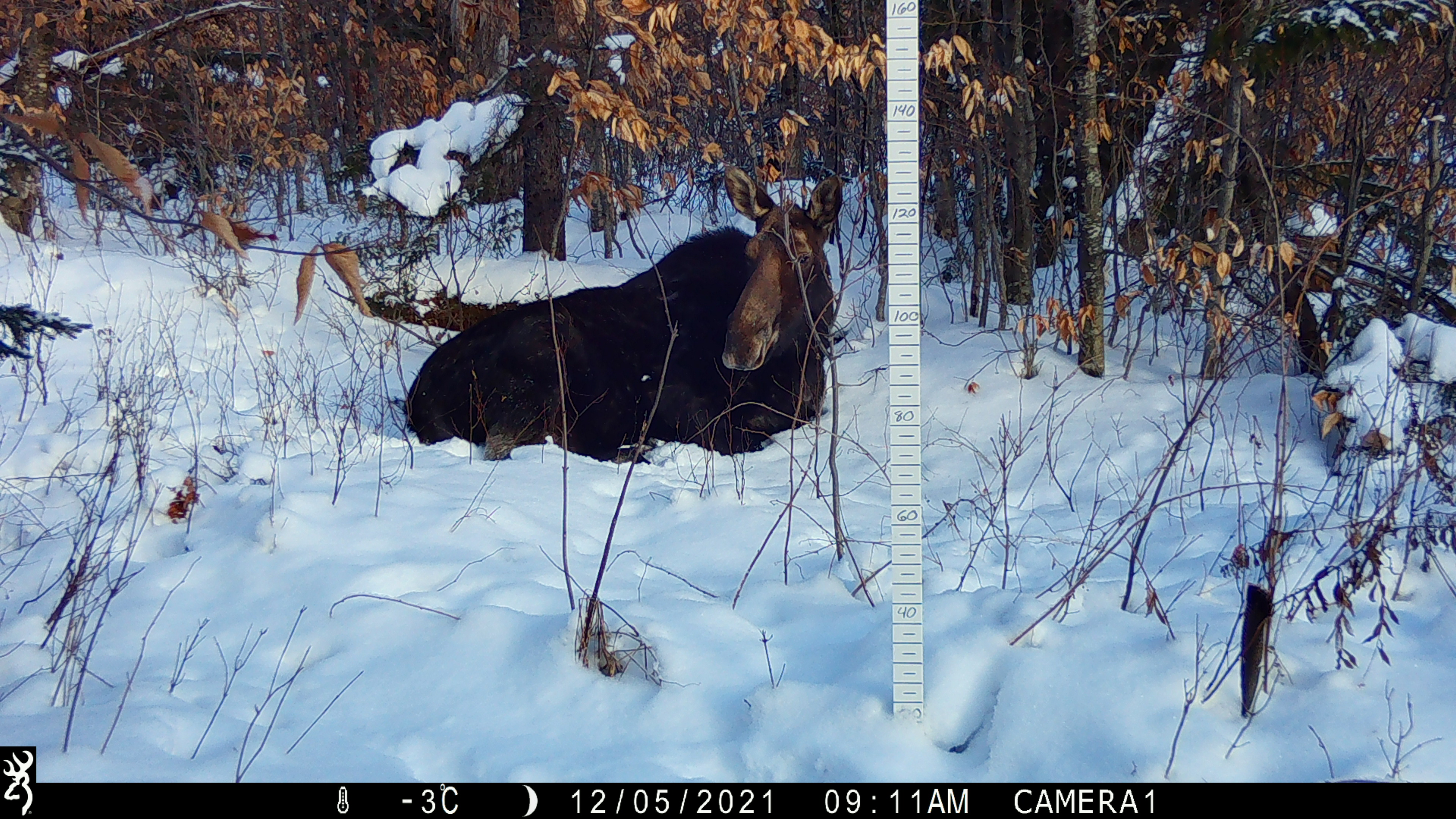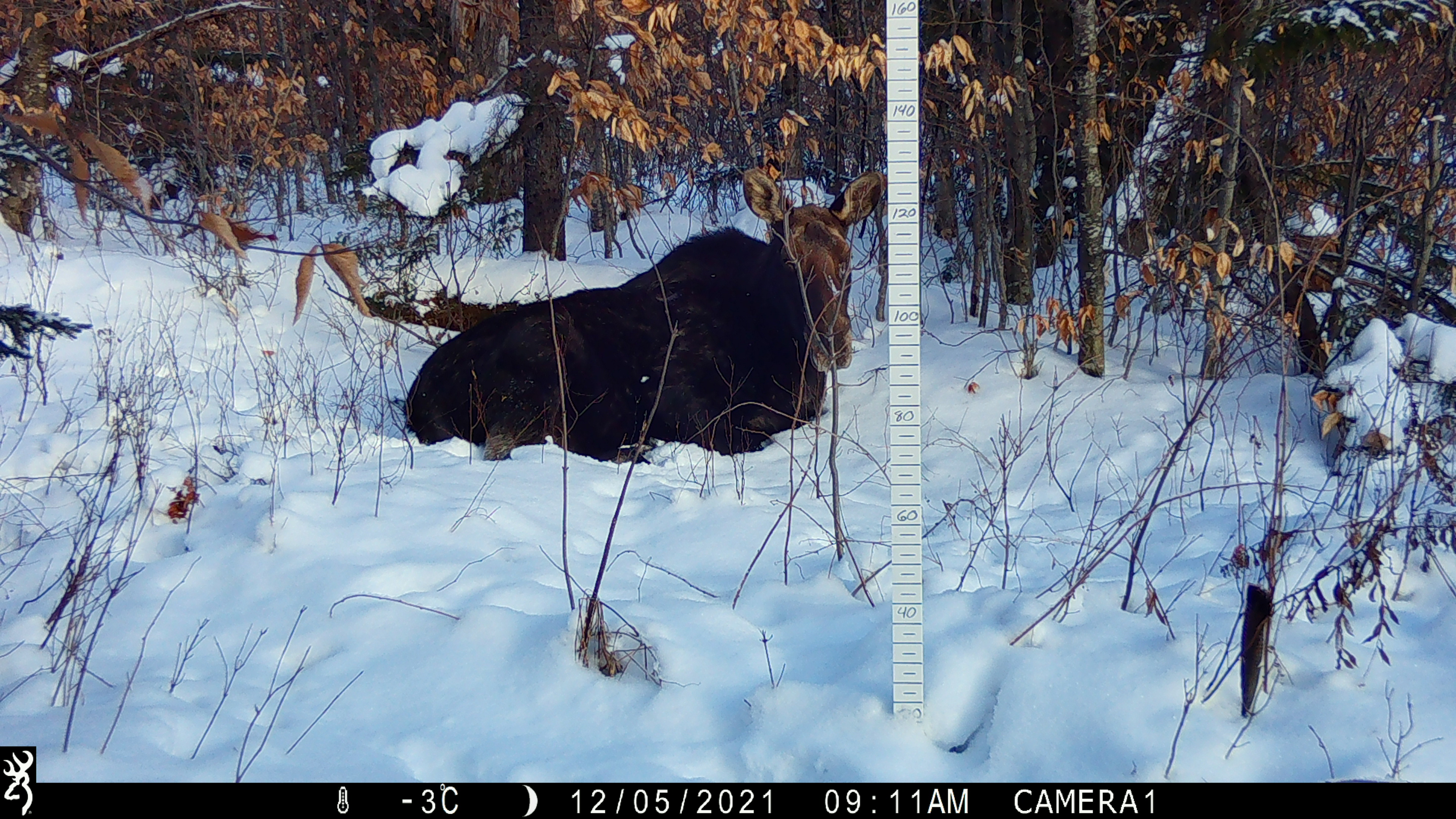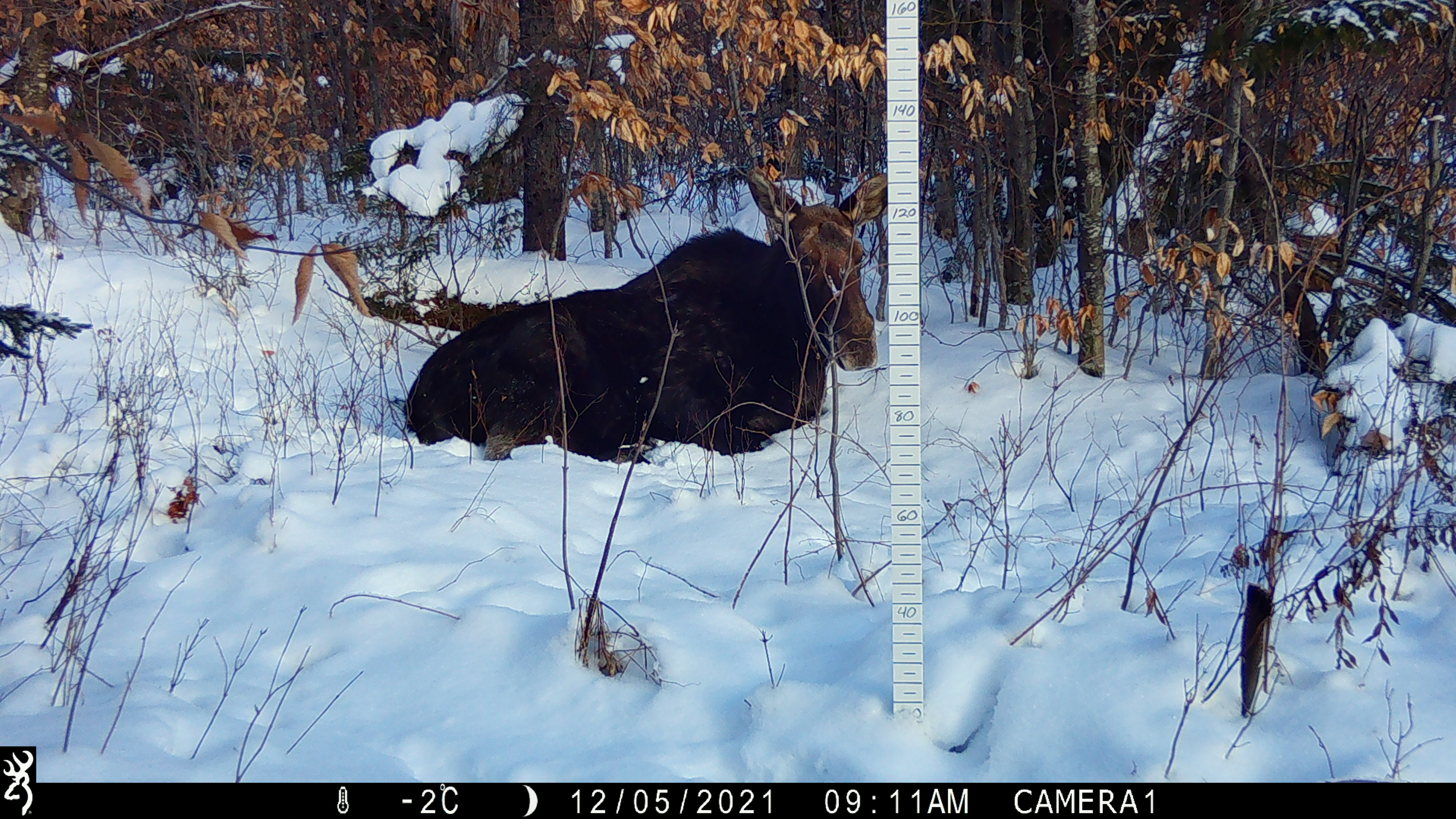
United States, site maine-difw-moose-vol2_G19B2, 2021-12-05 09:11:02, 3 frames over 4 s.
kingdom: Animalia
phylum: Chordata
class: Mammalia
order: Artiodactyla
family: Cervidae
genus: Alces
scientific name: Alces alces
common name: moose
Moose (Alces alces).